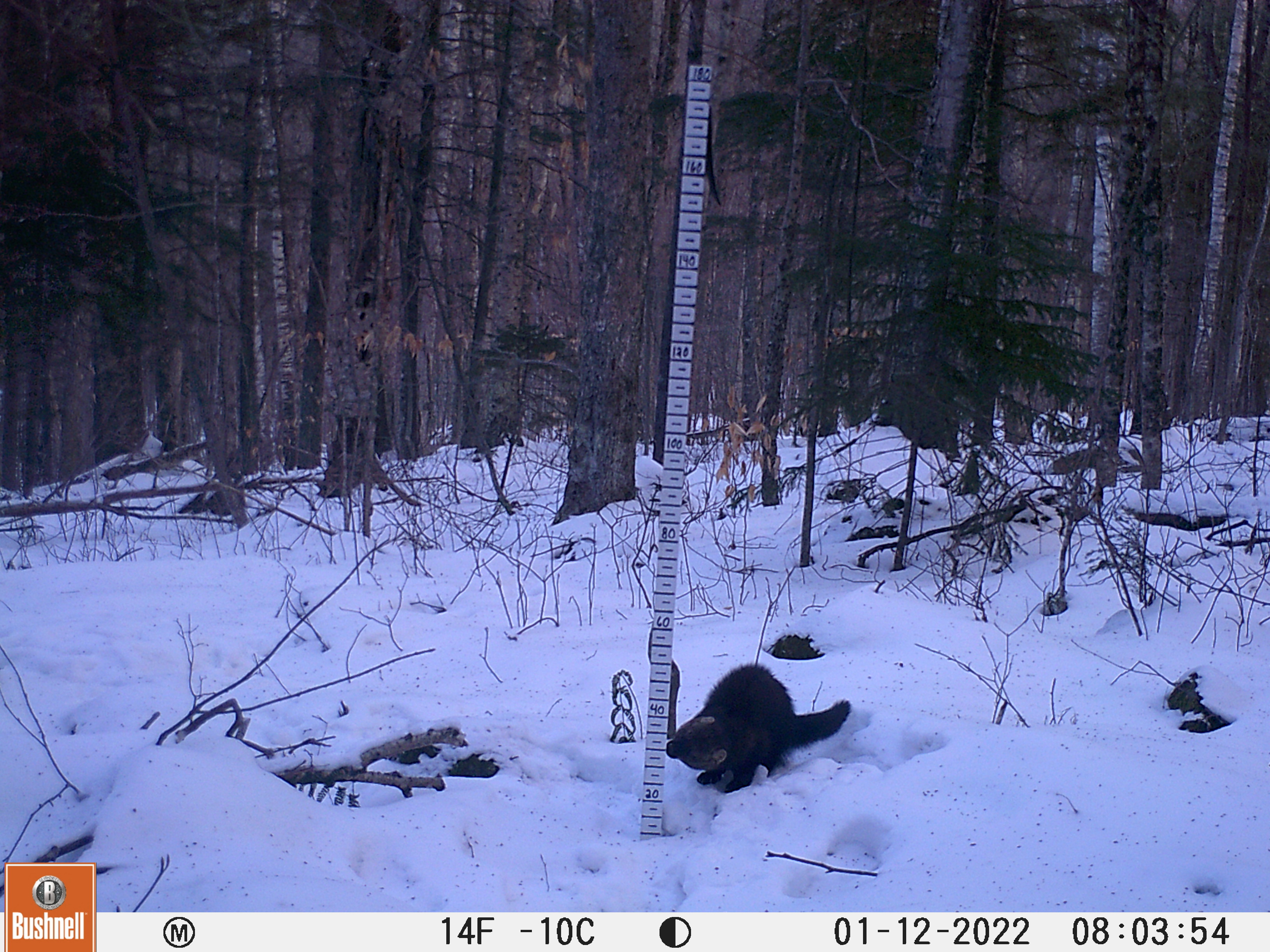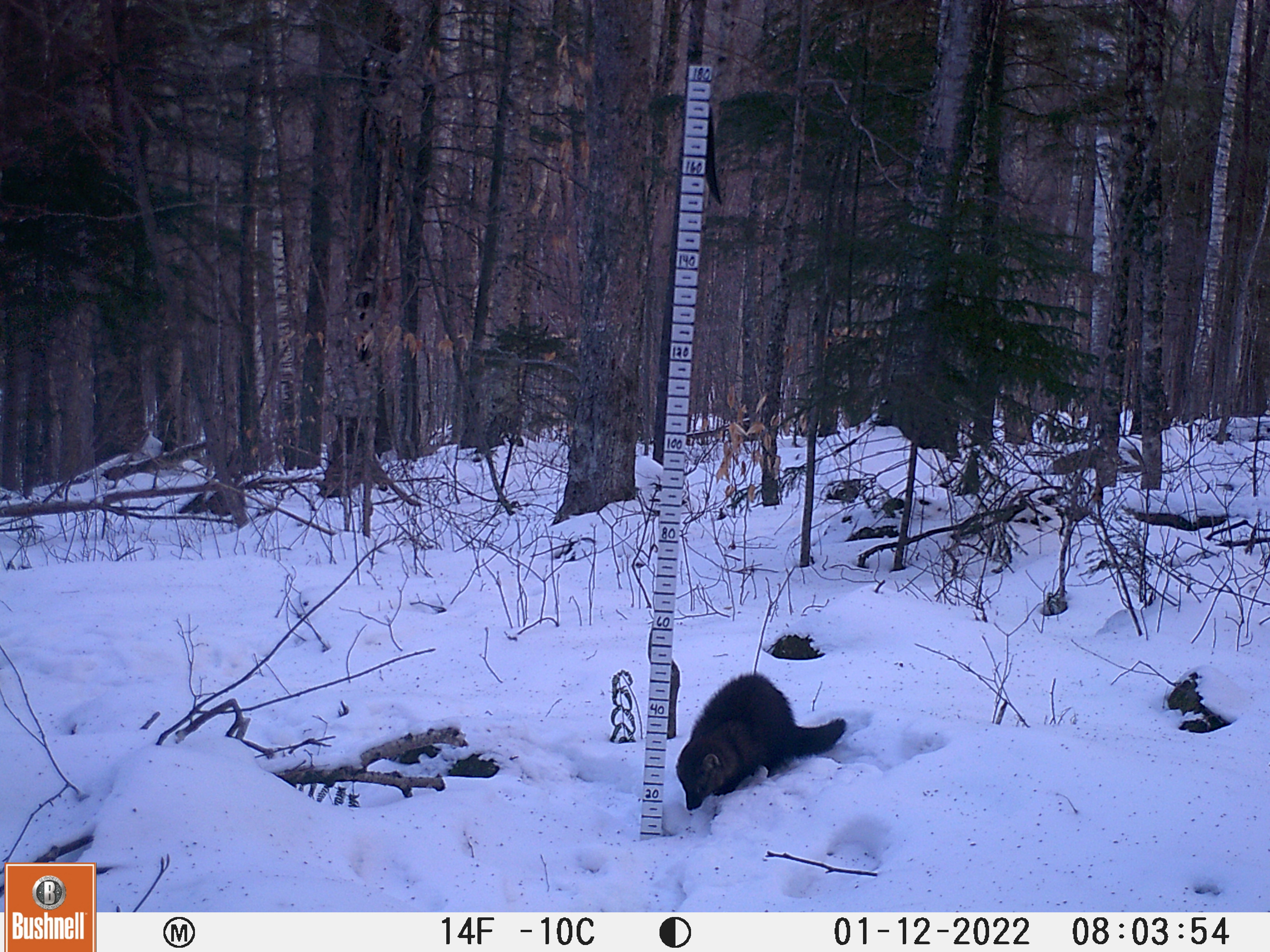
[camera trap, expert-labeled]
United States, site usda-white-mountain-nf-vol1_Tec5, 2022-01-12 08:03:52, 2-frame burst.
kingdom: Animalia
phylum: Chordata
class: Mammalia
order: Carnivora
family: Mustelidae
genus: Pekania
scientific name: Pekania pennanti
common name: fisher